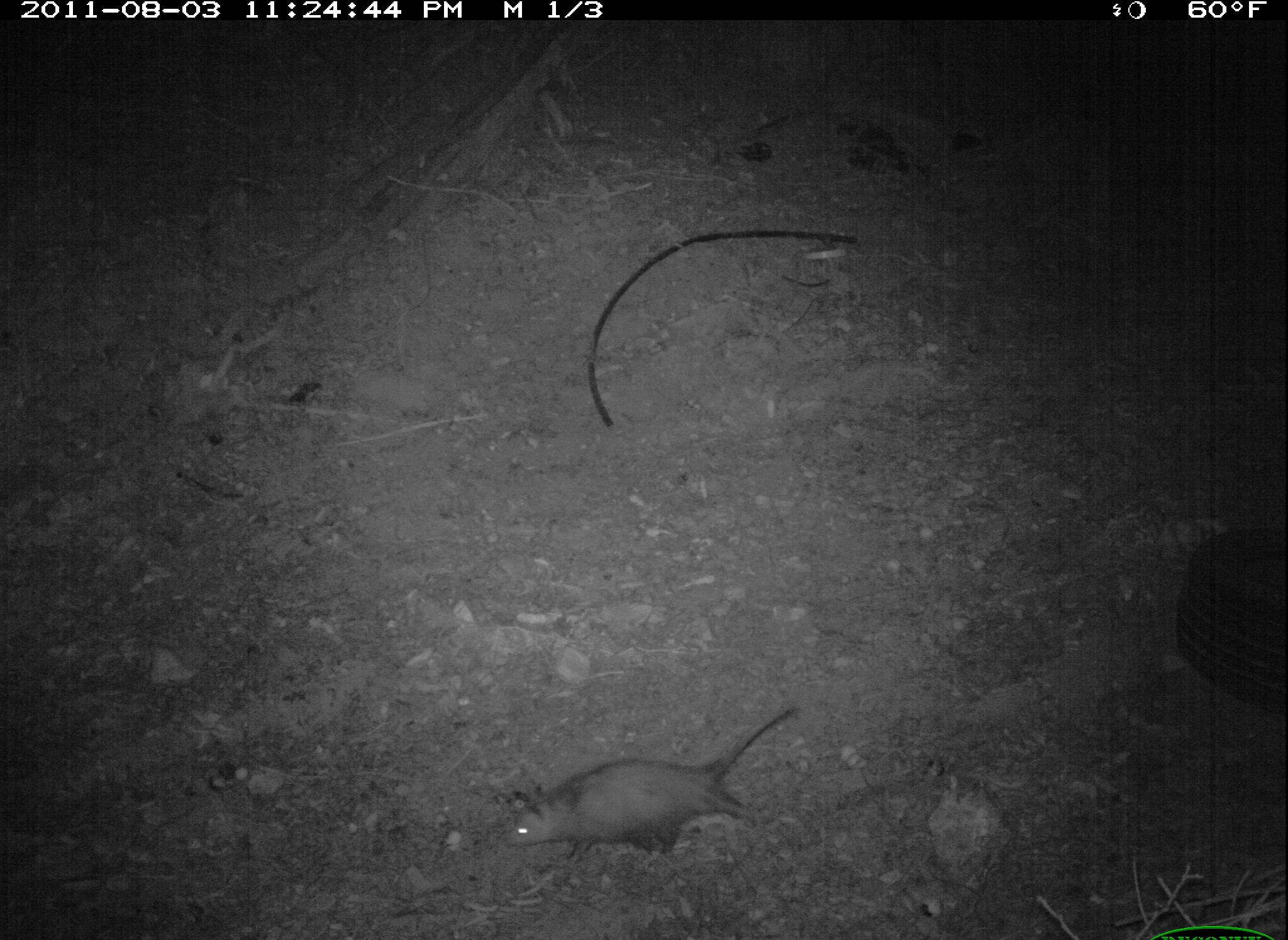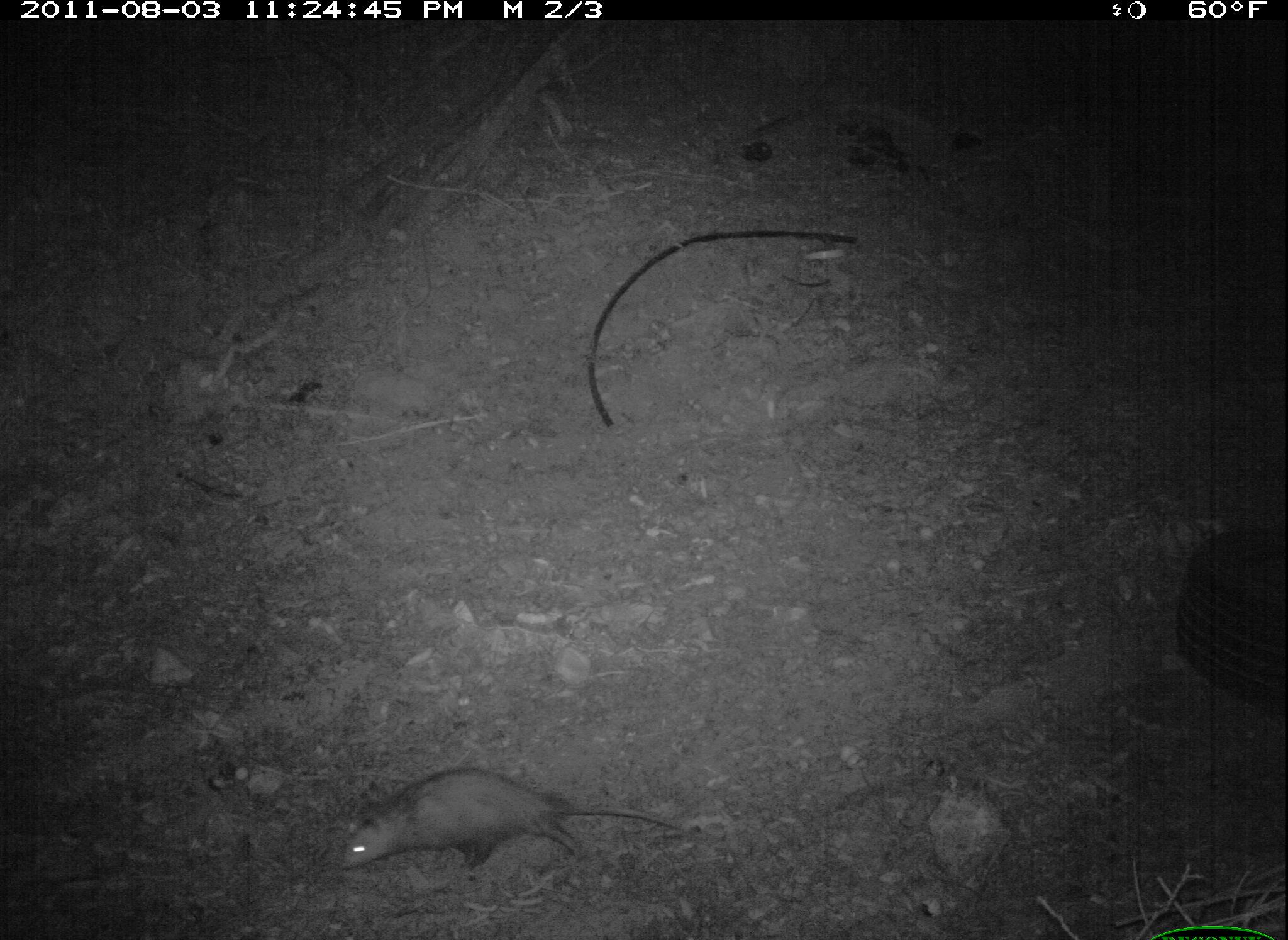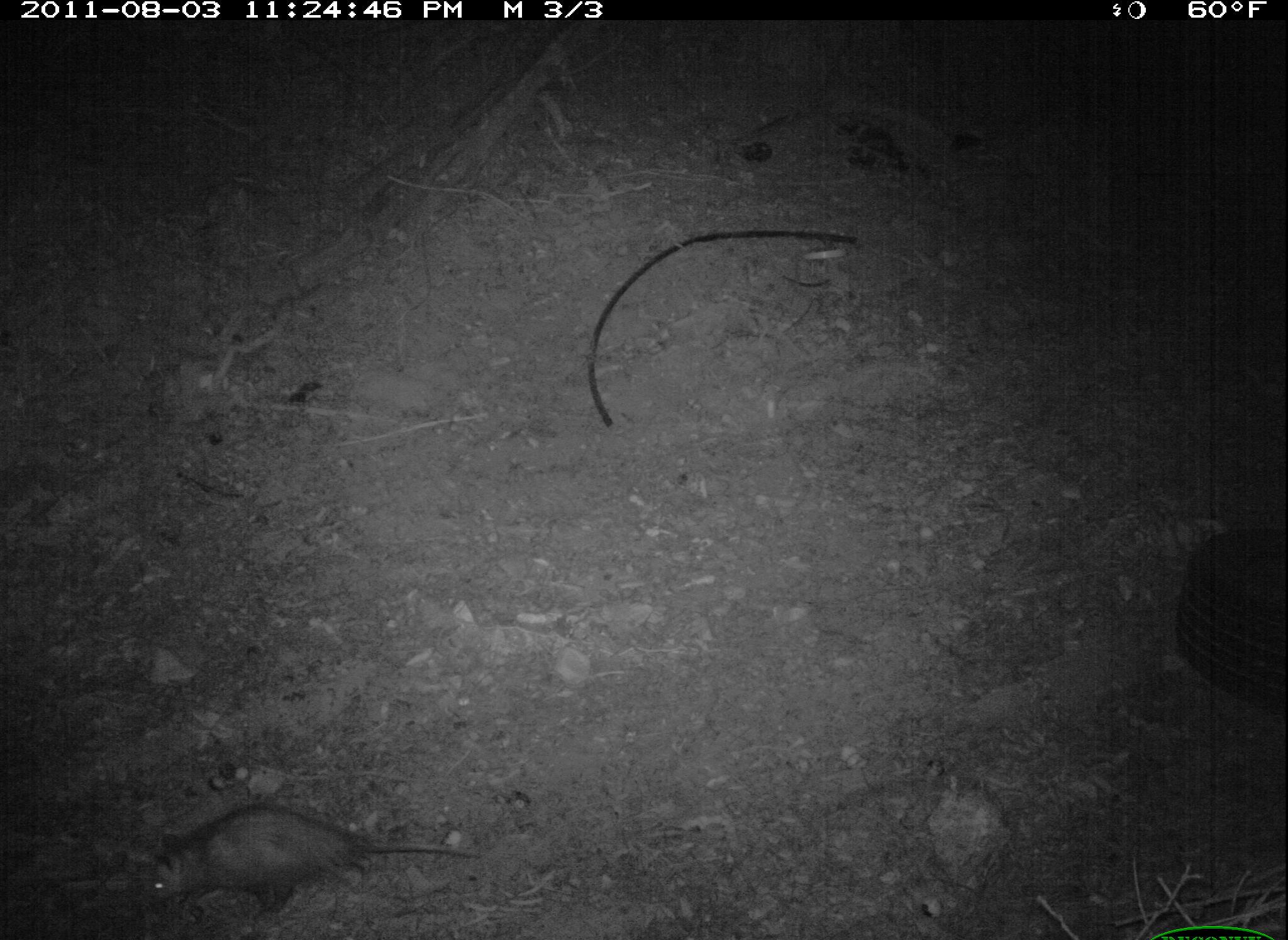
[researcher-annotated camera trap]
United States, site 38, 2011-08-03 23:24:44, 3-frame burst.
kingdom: Animalia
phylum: Chordata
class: Mammalia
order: Didelphimorphia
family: Didelphidae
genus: Didelphis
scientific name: Didelphis virginiana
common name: virginia opossum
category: opossum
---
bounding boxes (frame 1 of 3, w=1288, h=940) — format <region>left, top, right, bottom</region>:
opossum: <region>501, 703, 806, 863</region>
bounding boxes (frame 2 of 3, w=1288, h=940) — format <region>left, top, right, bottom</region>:
opossum: <region>322, 760, 707, 888</region>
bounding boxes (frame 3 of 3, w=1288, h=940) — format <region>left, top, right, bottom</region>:
opossum: <region>126, 787, 510, 918</region>